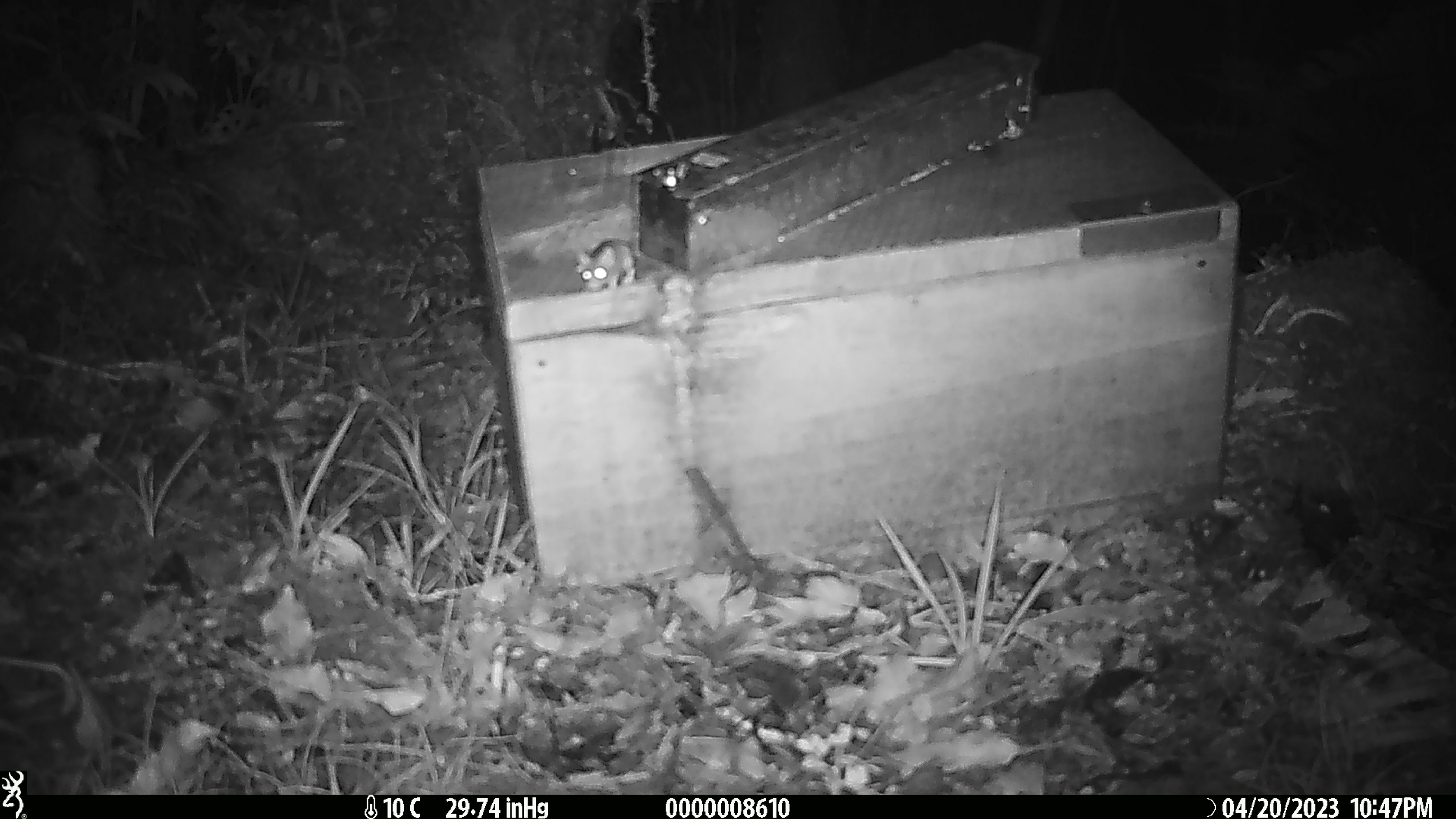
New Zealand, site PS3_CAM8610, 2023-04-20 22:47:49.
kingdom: Animalia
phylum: Chordata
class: Mammalia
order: Rodentia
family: Muridae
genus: Mus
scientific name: Mus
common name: mouse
Mouse (Mus).